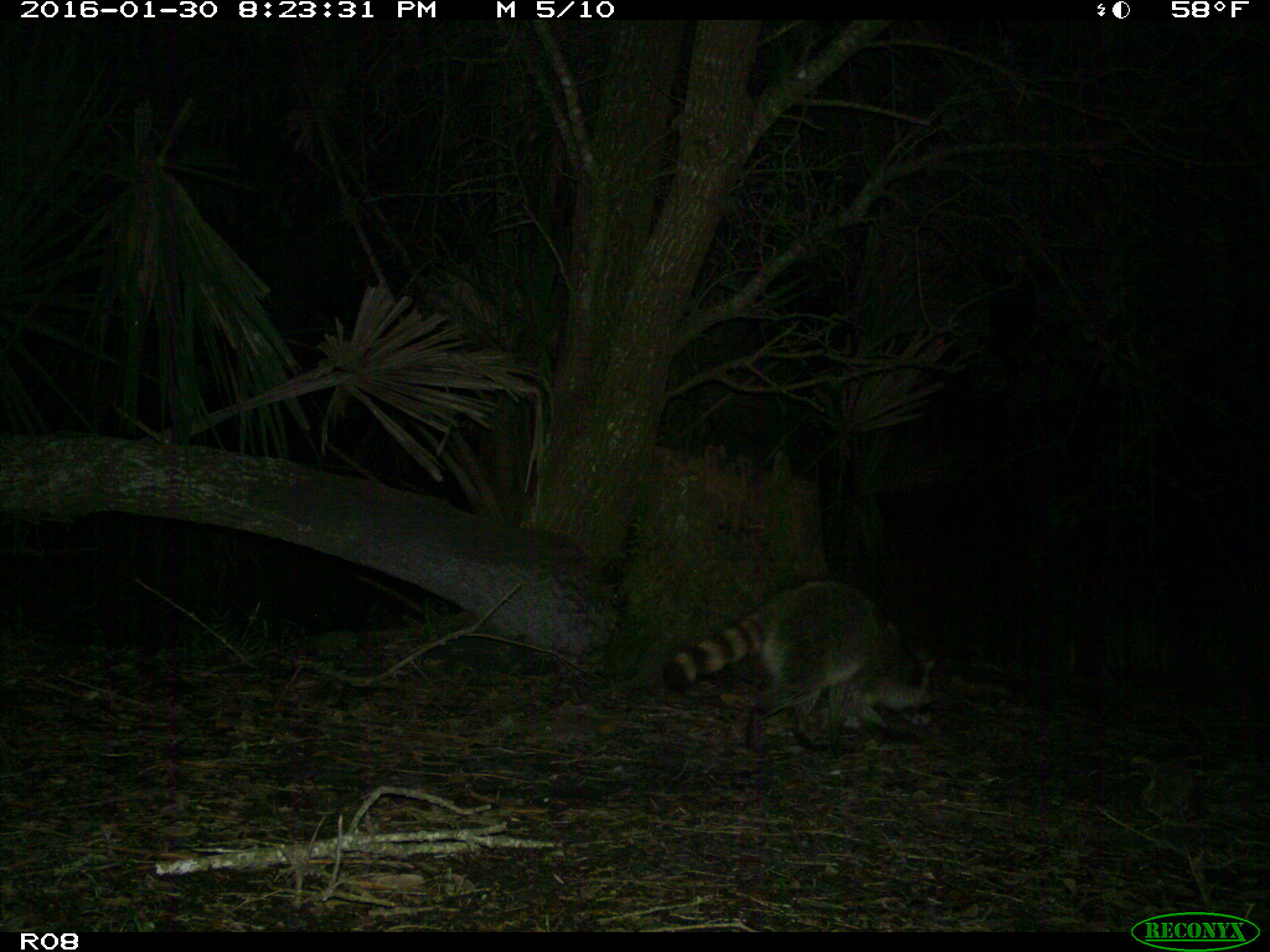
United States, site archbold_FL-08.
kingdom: Animalia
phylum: Chordata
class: Mammalia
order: Carnivora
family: Procyonidae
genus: Procyon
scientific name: Procyon lotor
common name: common raccoon